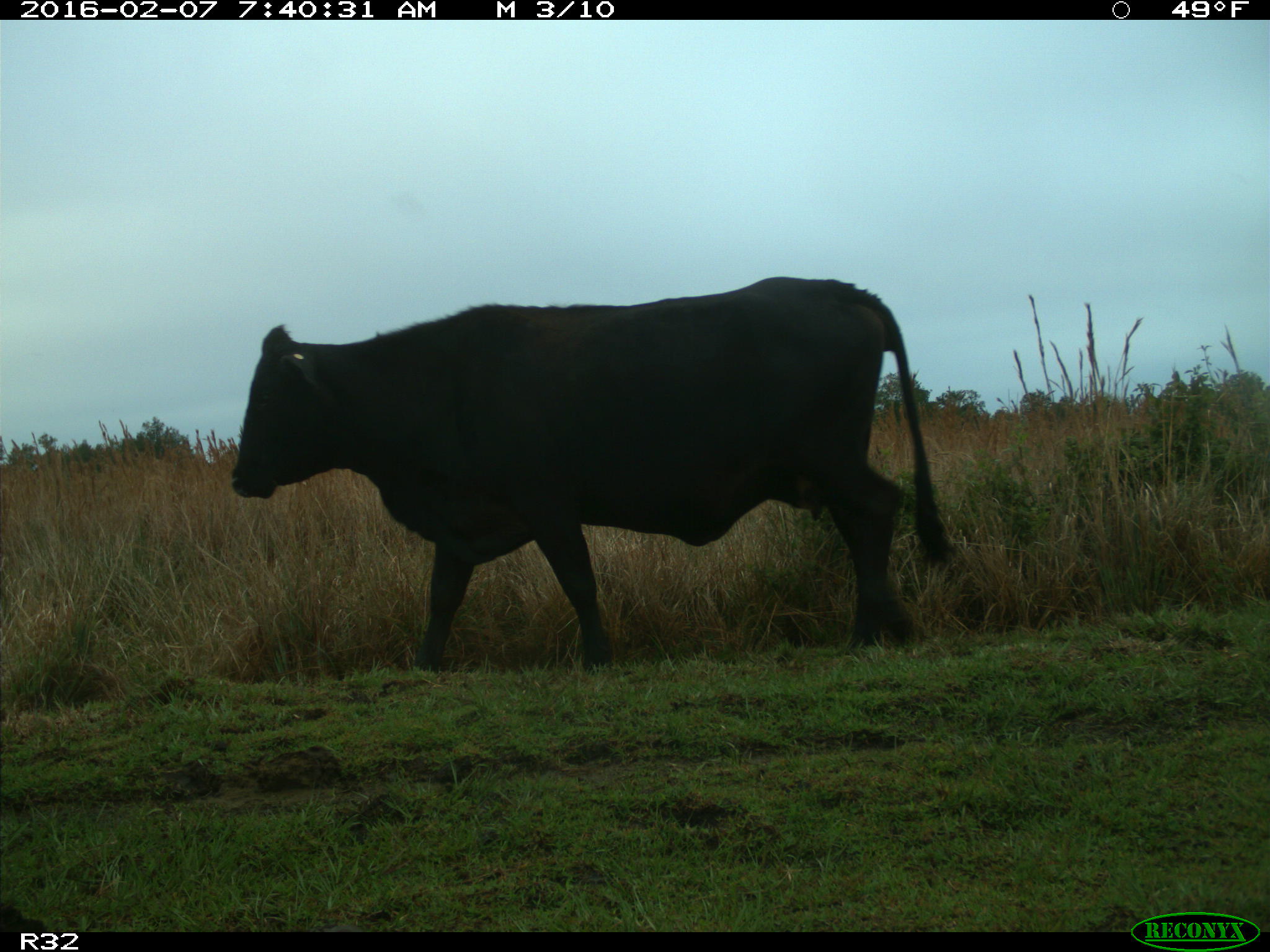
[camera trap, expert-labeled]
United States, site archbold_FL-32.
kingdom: Animalia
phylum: Chordata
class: Mammalia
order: Artiodactyla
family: Bovidae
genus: Bos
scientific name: Bos taurus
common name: domestic cow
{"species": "Bos taurus (domestic cow)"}